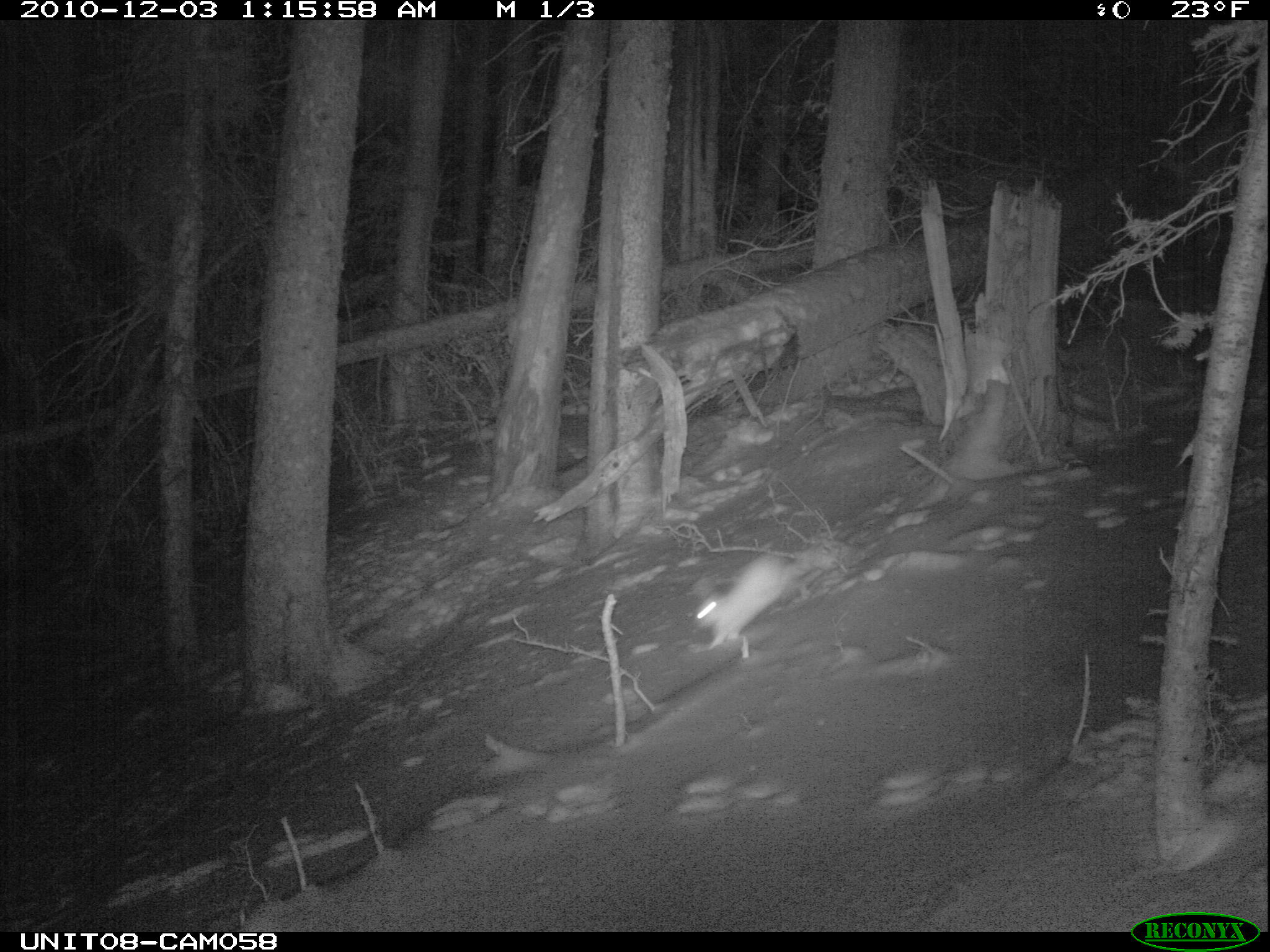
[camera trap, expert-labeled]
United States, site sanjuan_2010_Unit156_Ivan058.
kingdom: Animalia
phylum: Chordata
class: Mammalia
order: Lagomorpha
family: Leporidae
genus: Lepus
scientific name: Lepus americanus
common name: snowshoe hare